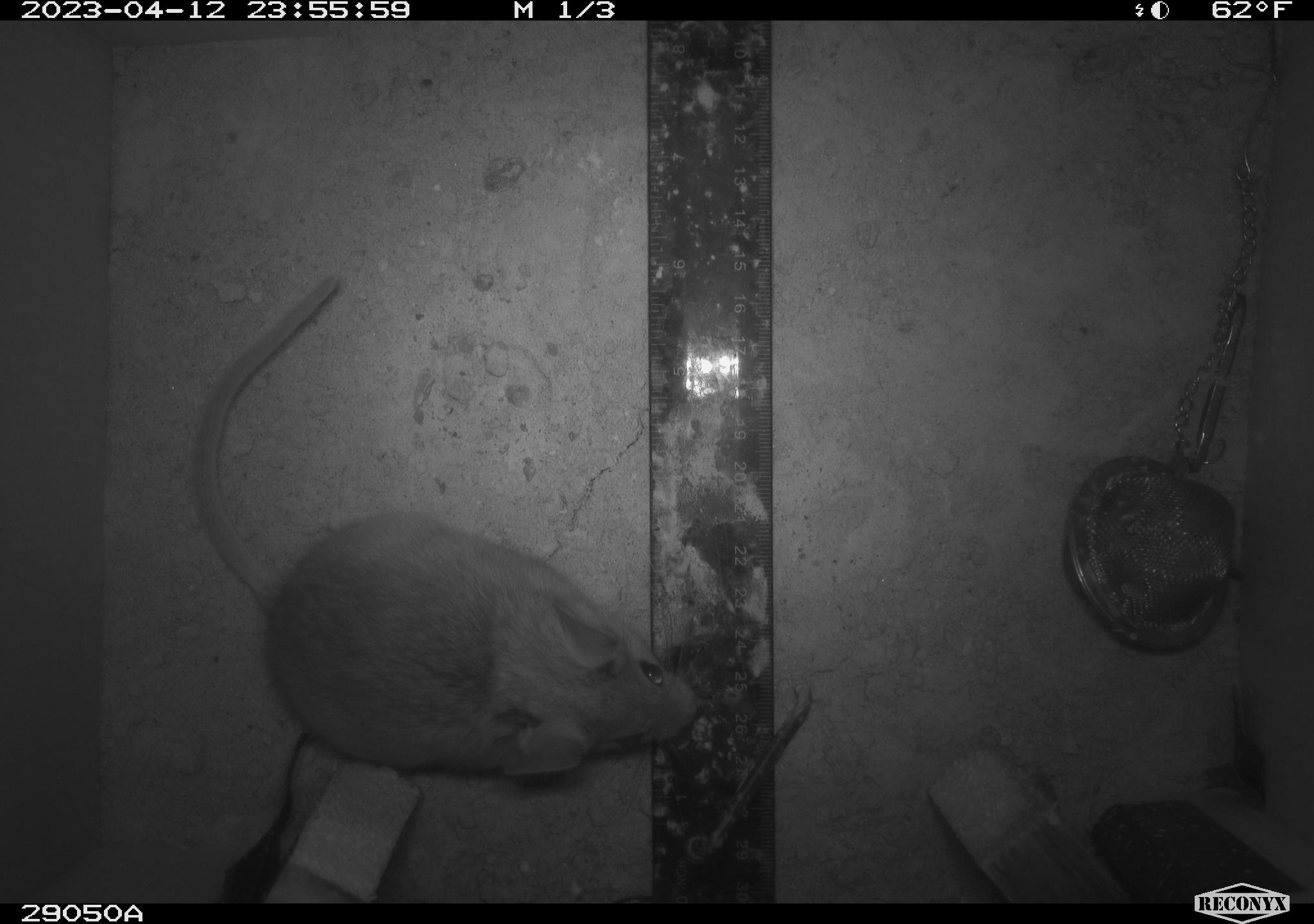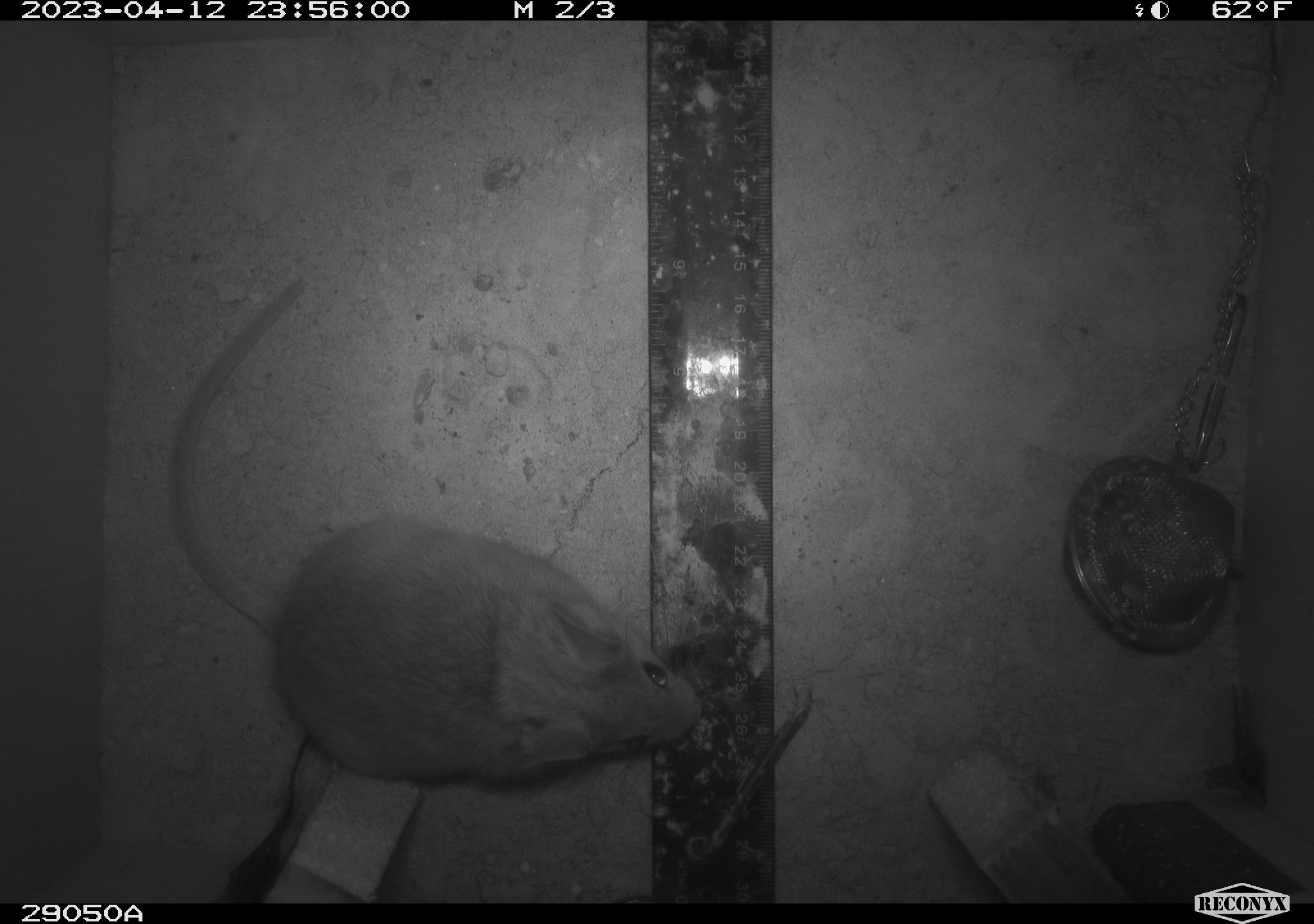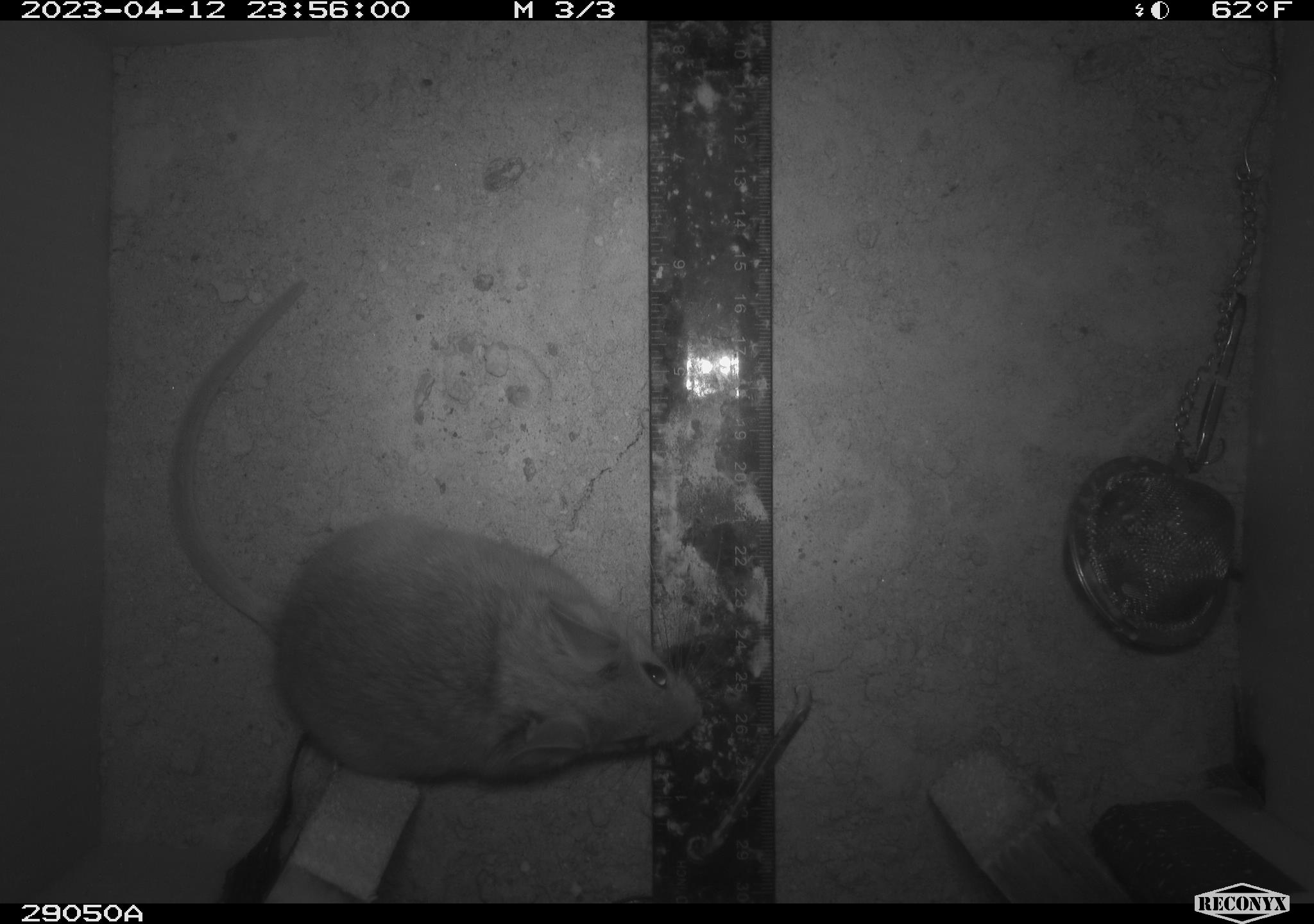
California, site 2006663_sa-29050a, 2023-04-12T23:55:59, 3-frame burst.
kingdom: Animalia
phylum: Chordata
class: Mammalia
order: Rodentia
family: Cricetidae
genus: Neotoma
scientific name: Neotoma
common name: pack rat or woodrat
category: neotoma species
Neotoma species (pack rat or woodrat) (Neotoma).